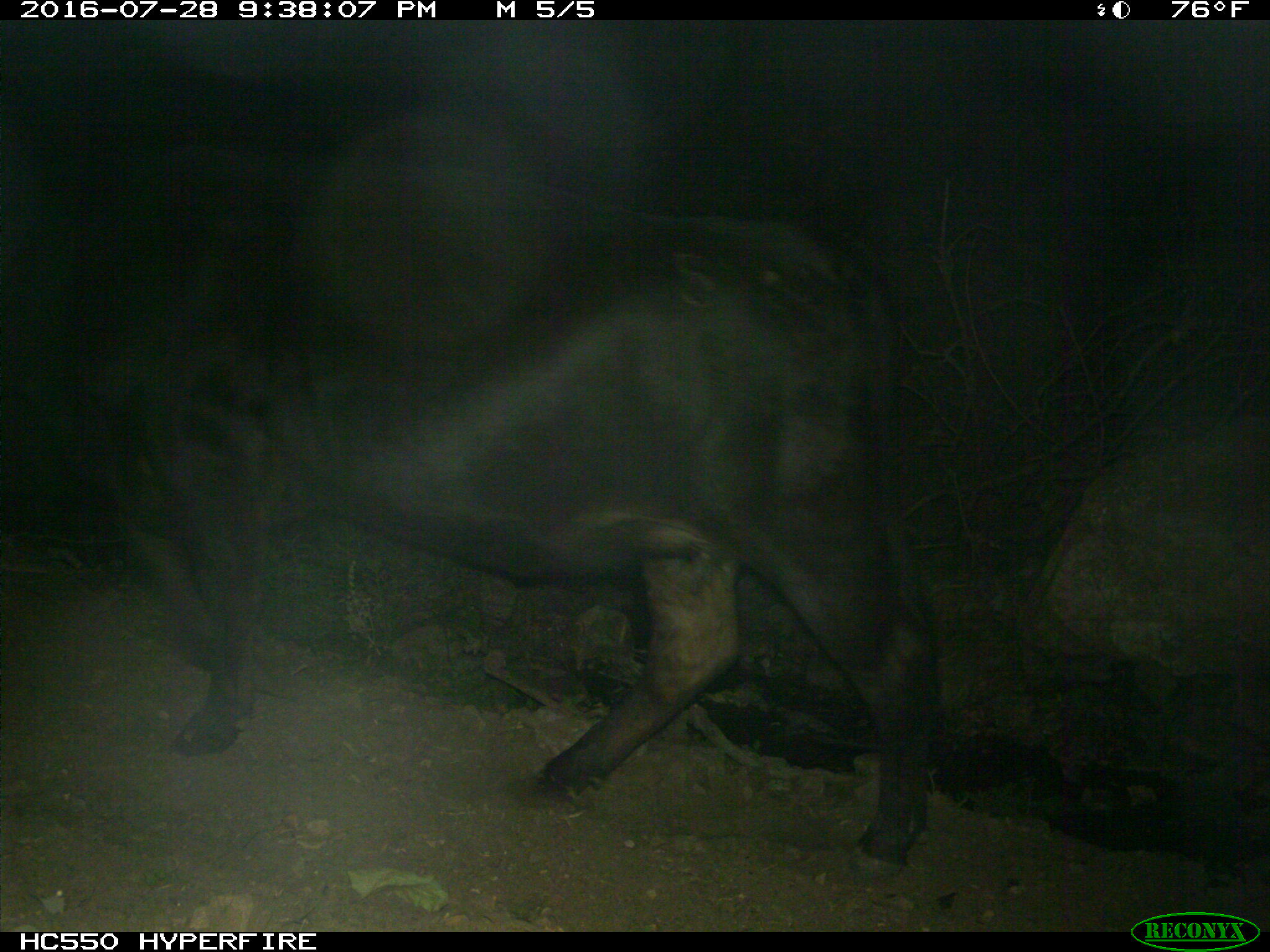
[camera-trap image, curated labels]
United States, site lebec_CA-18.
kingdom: Animalia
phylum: Chordata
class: Mammalia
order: Artiodactyla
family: Bovidae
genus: Bos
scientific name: Bos taurus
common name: domestic cow